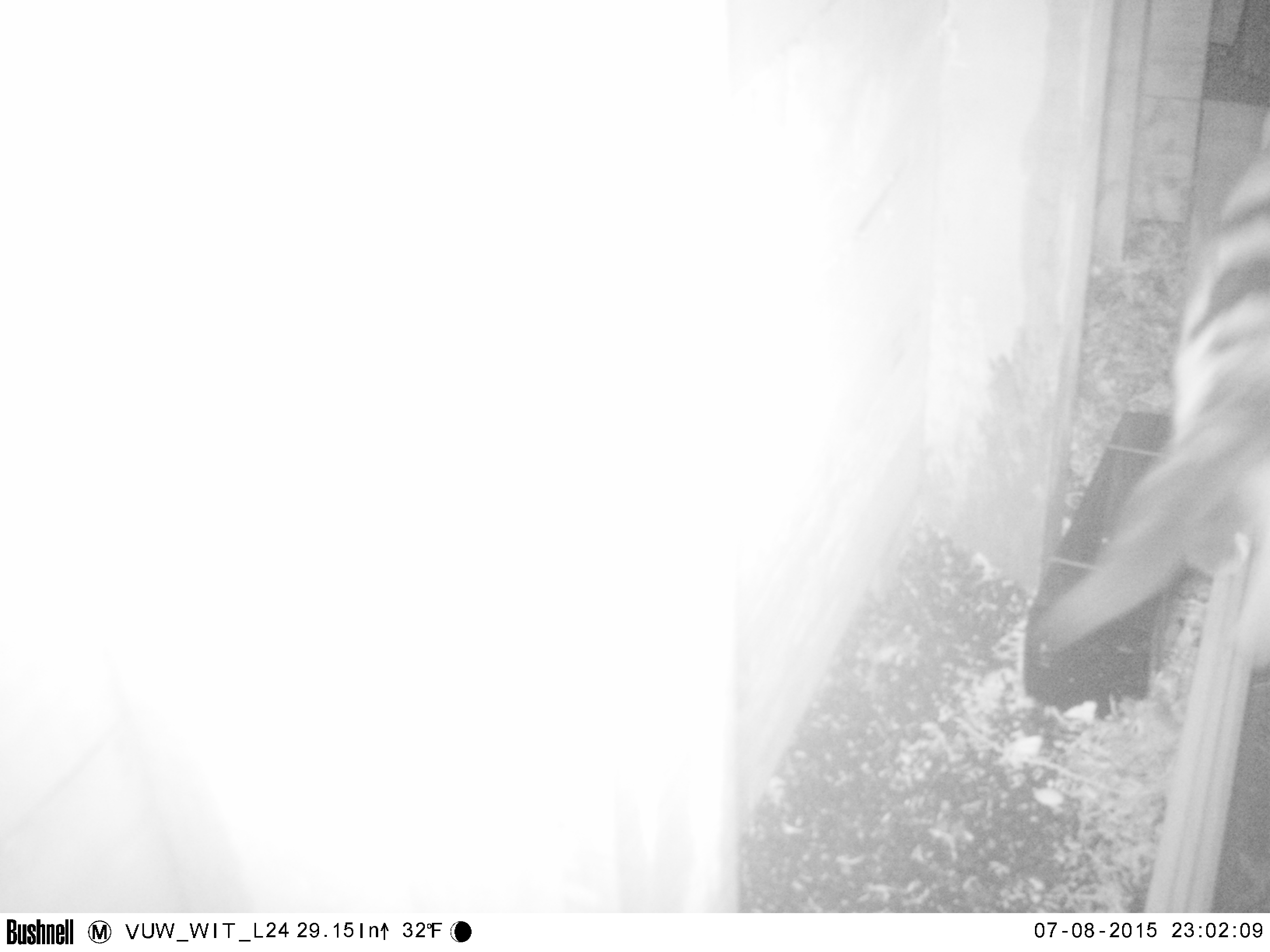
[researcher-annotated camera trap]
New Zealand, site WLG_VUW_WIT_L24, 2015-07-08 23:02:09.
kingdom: Animalia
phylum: Chordata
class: Mammalia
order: Carnivora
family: Felidae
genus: Felis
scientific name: Felis catus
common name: domestic cat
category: cat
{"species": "cat (domestic cat) (Felis catus)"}